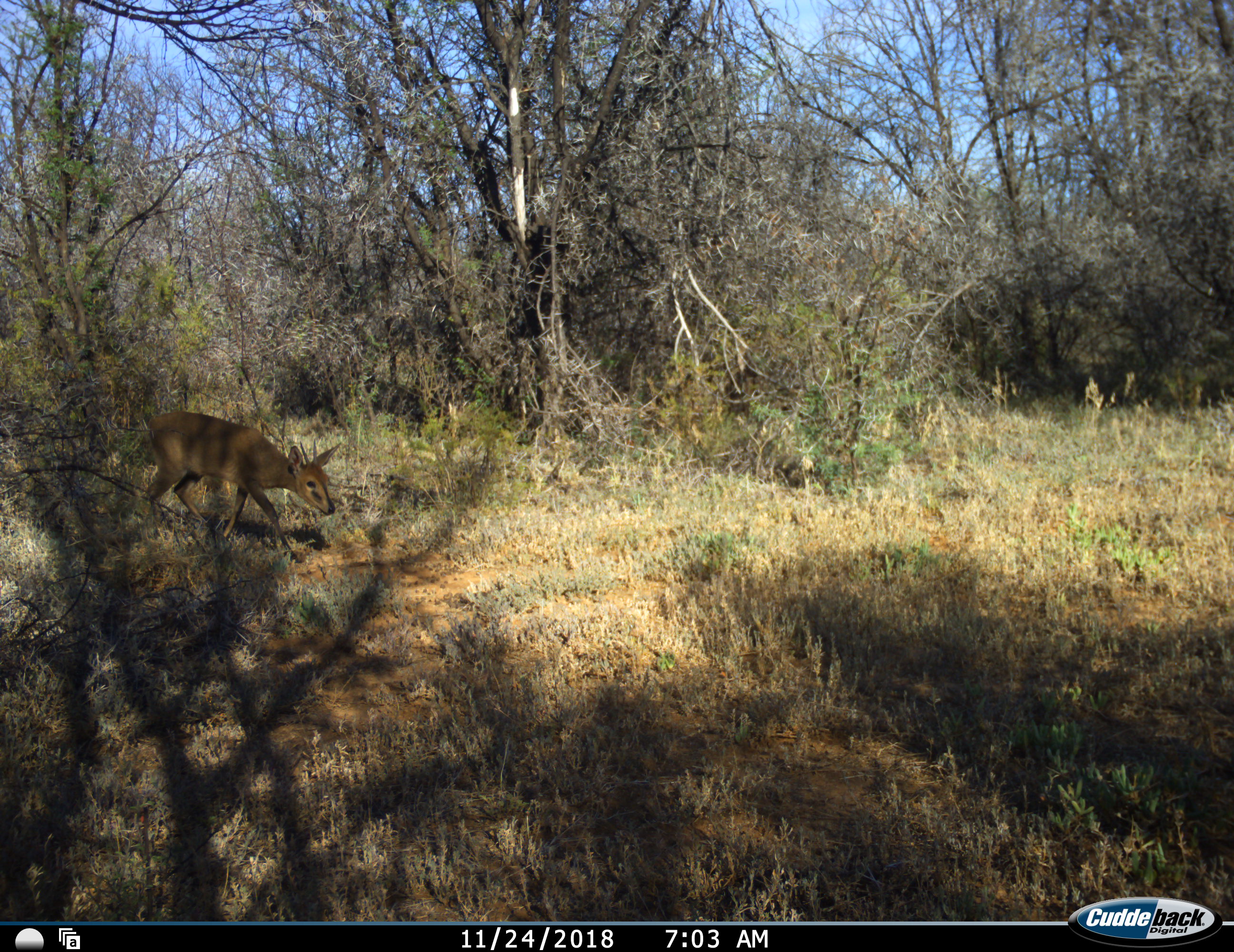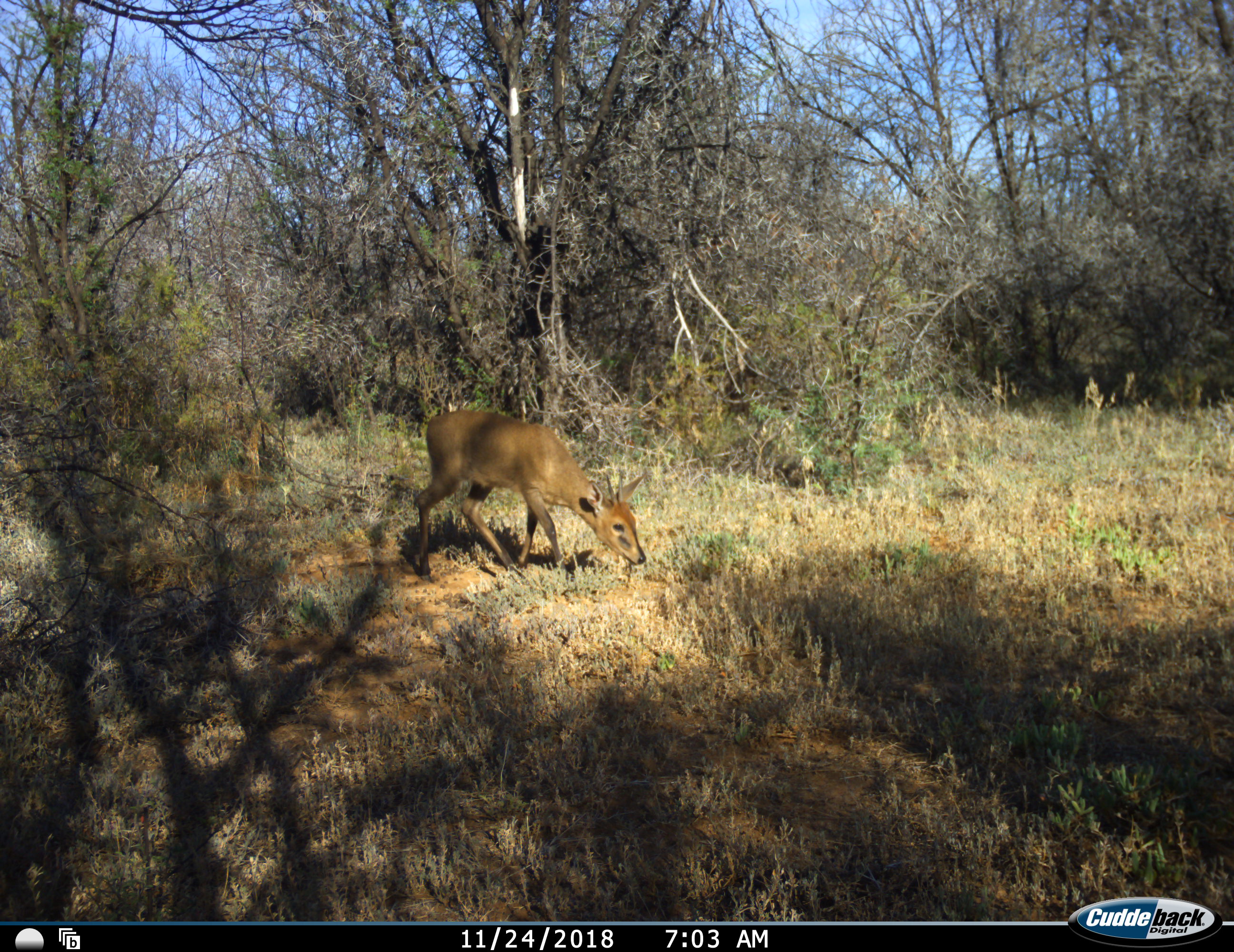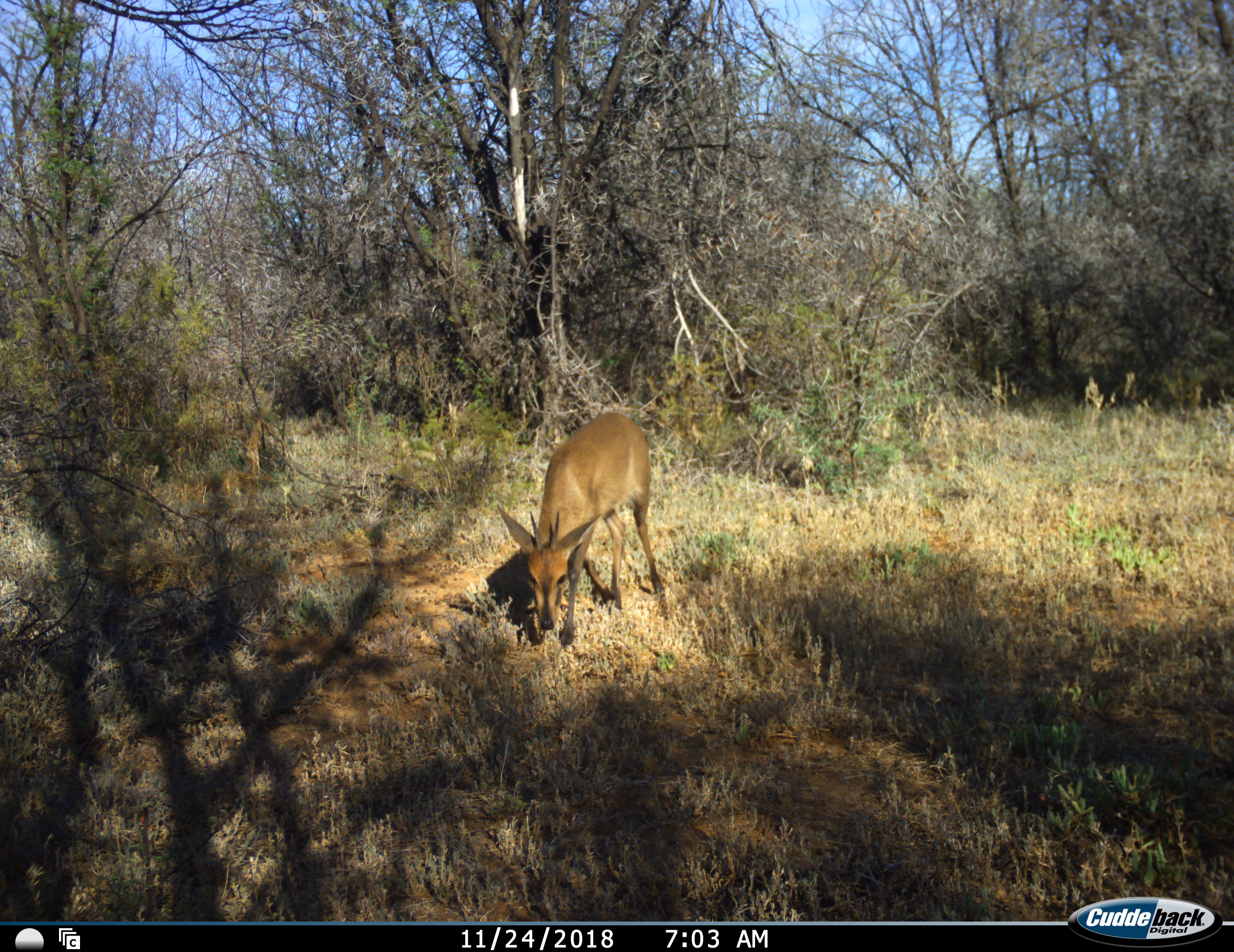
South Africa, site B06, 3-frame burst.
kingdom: Animalia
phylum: Chordata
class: Mammalia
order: Artiodactyla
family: Bovidae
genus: Sylvicapra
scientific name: Sylvicapra grimmia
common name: common grey duiker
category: duikercommongrey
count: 1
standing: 0%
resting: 0%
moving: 88%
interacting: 0%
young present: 0%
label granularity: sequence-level